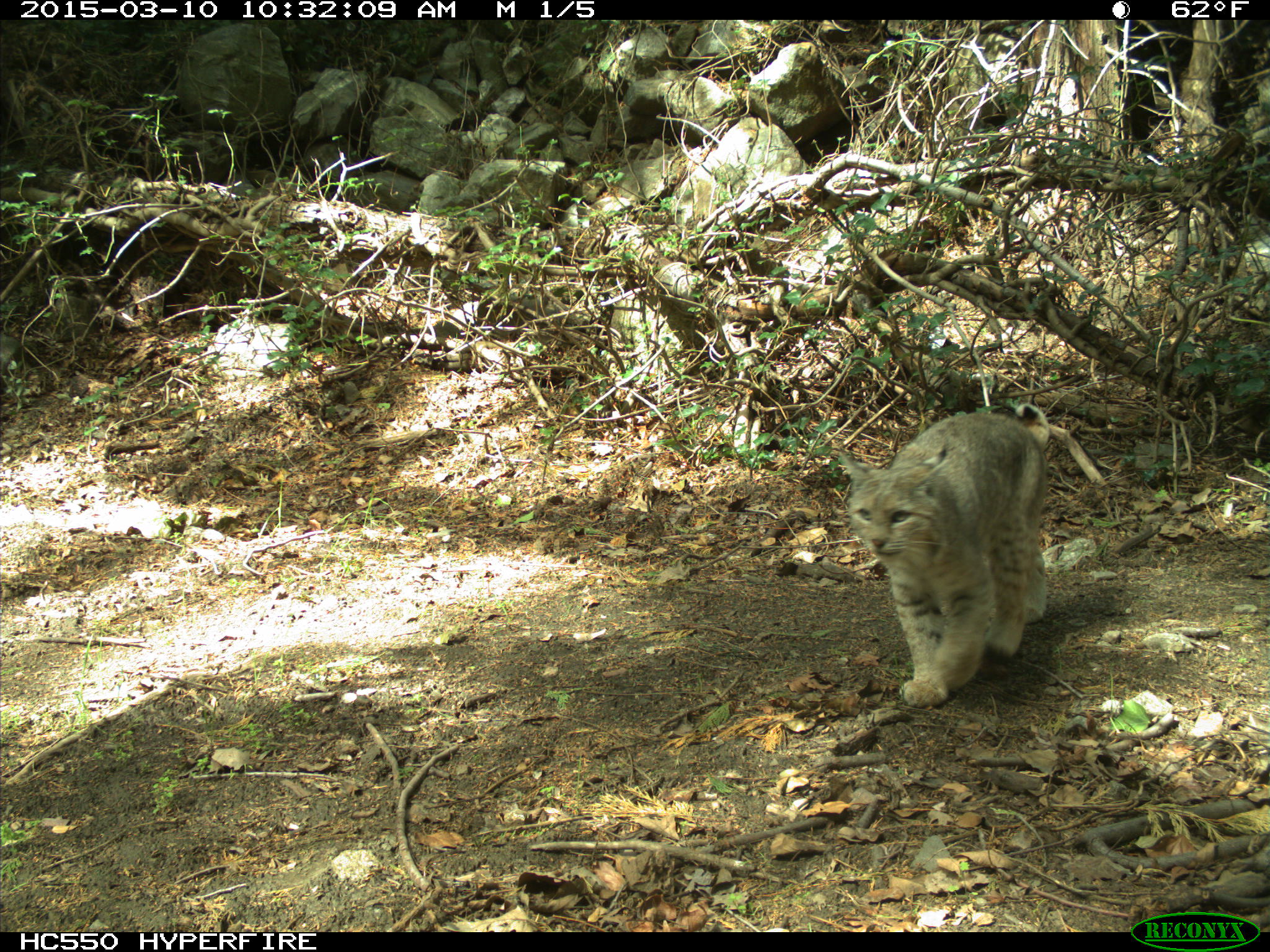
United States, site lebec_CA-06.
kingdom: Animalia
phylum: Chordata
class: Mammalia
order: Carnivora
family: Felidae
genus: Lynx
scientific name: Lynx rufus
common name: bobcat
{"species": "Lynx rufus (bobcat)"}